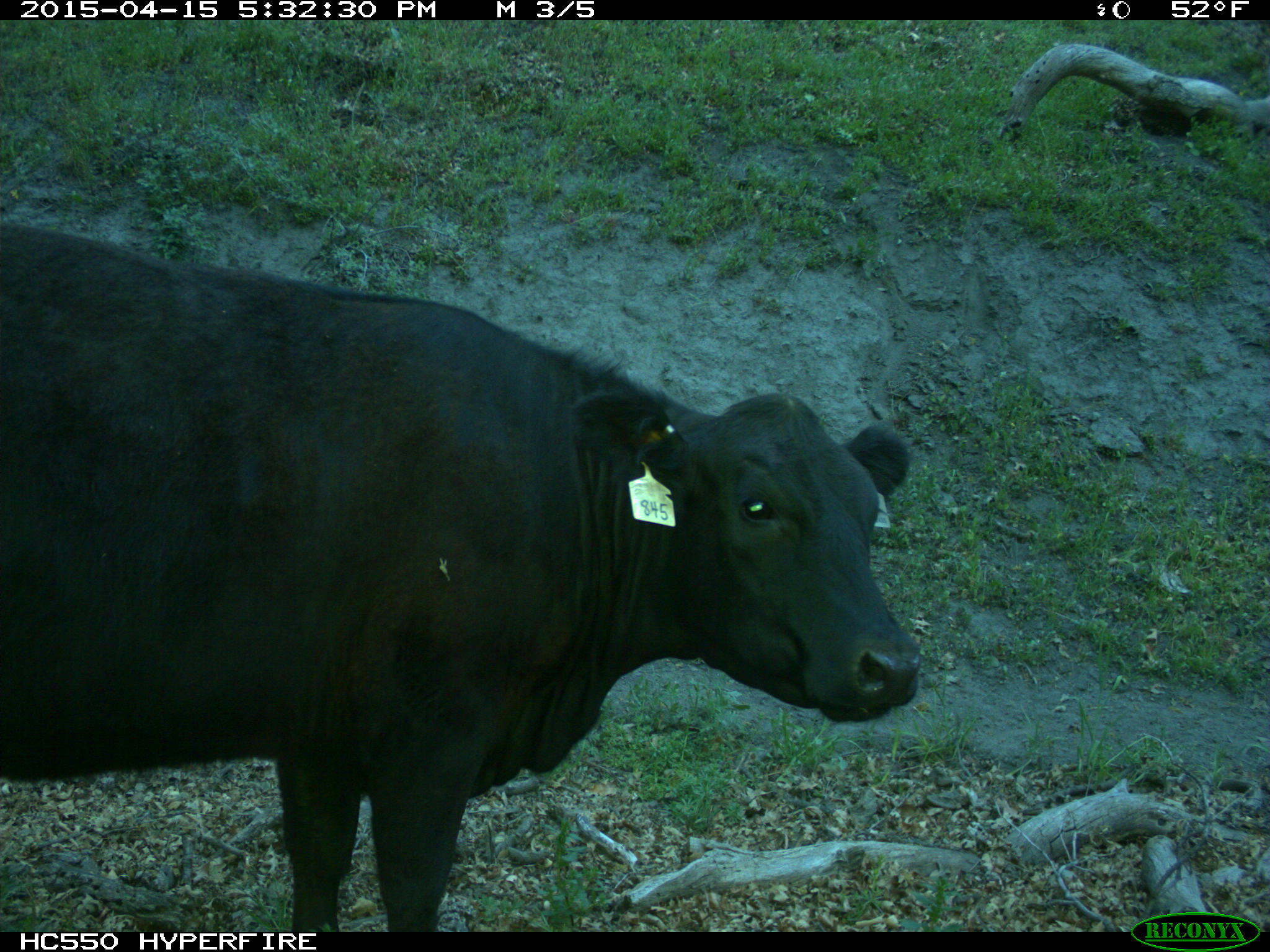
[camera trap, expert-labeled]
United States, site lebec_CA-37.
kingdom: Animalia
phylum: Chordata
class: Mammalia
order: Artiodactyla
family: Bovidae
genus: Bos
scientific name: Bos taurus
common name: domestic cow